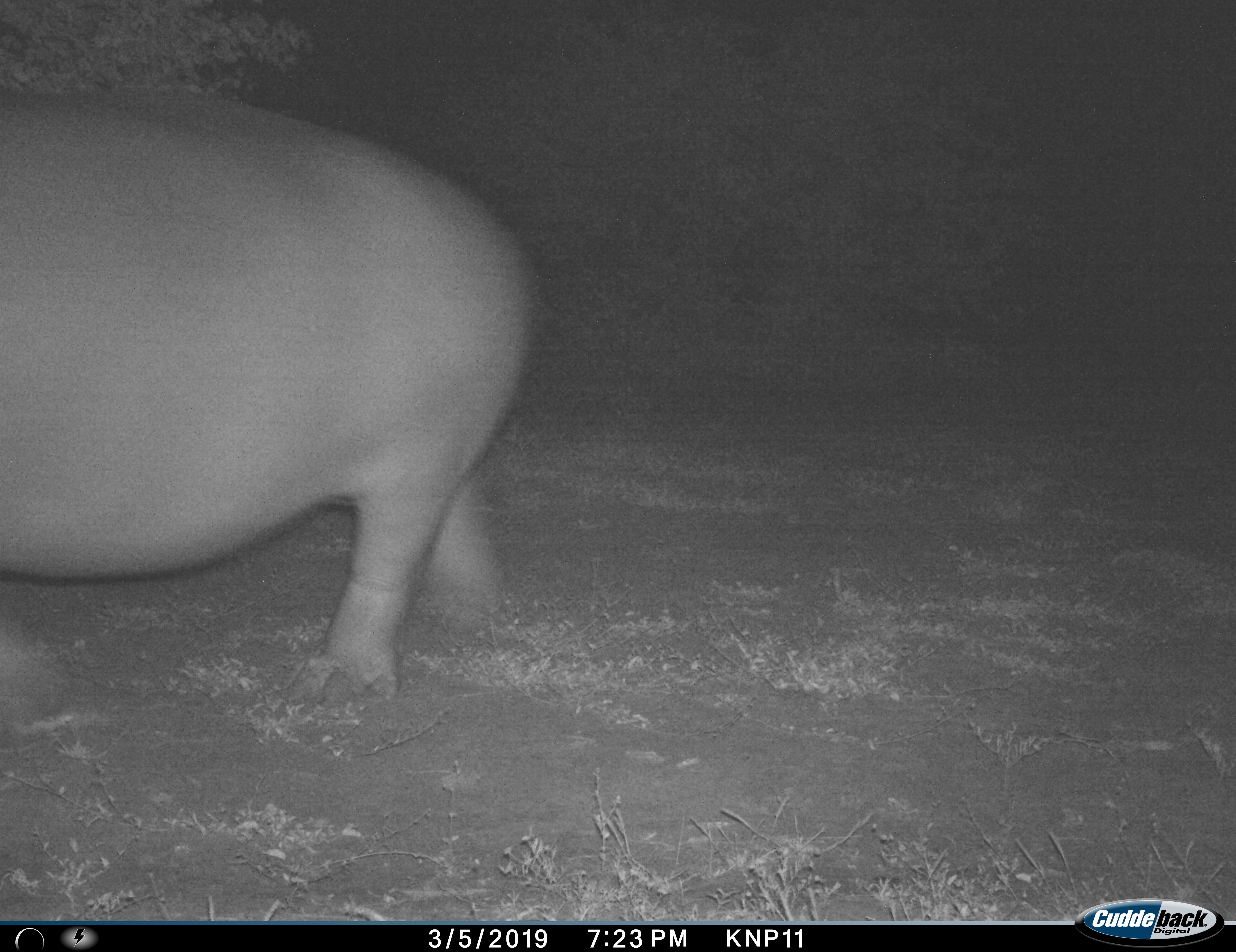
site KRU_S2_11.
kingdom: Animalia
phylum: Chordata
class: Mammalia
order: Artiodactyla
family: Hippopotamidae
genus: Hippopotamus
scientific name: Hippopotamus amphibius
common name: hippopotamus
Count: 1.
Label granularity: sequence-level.